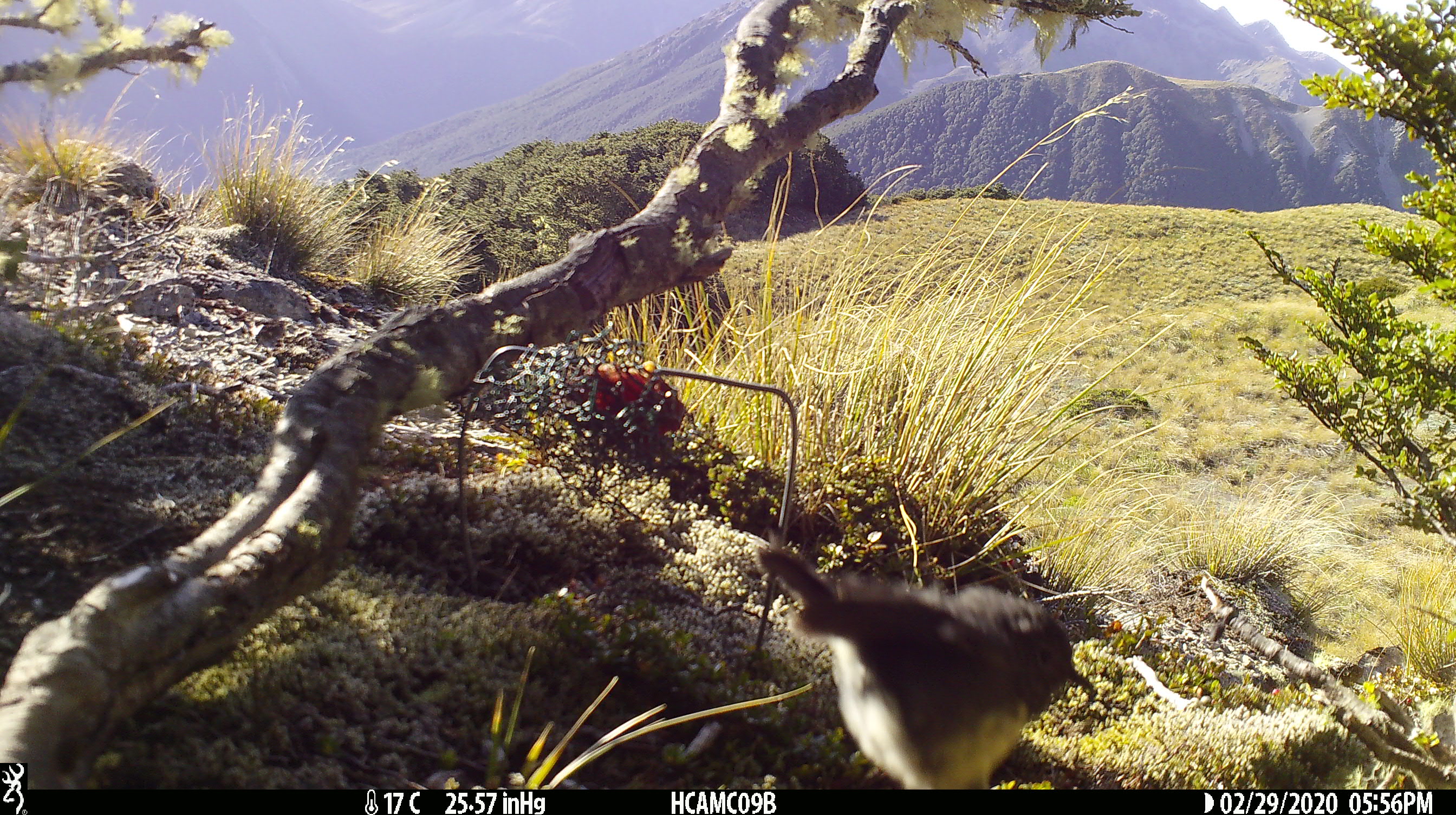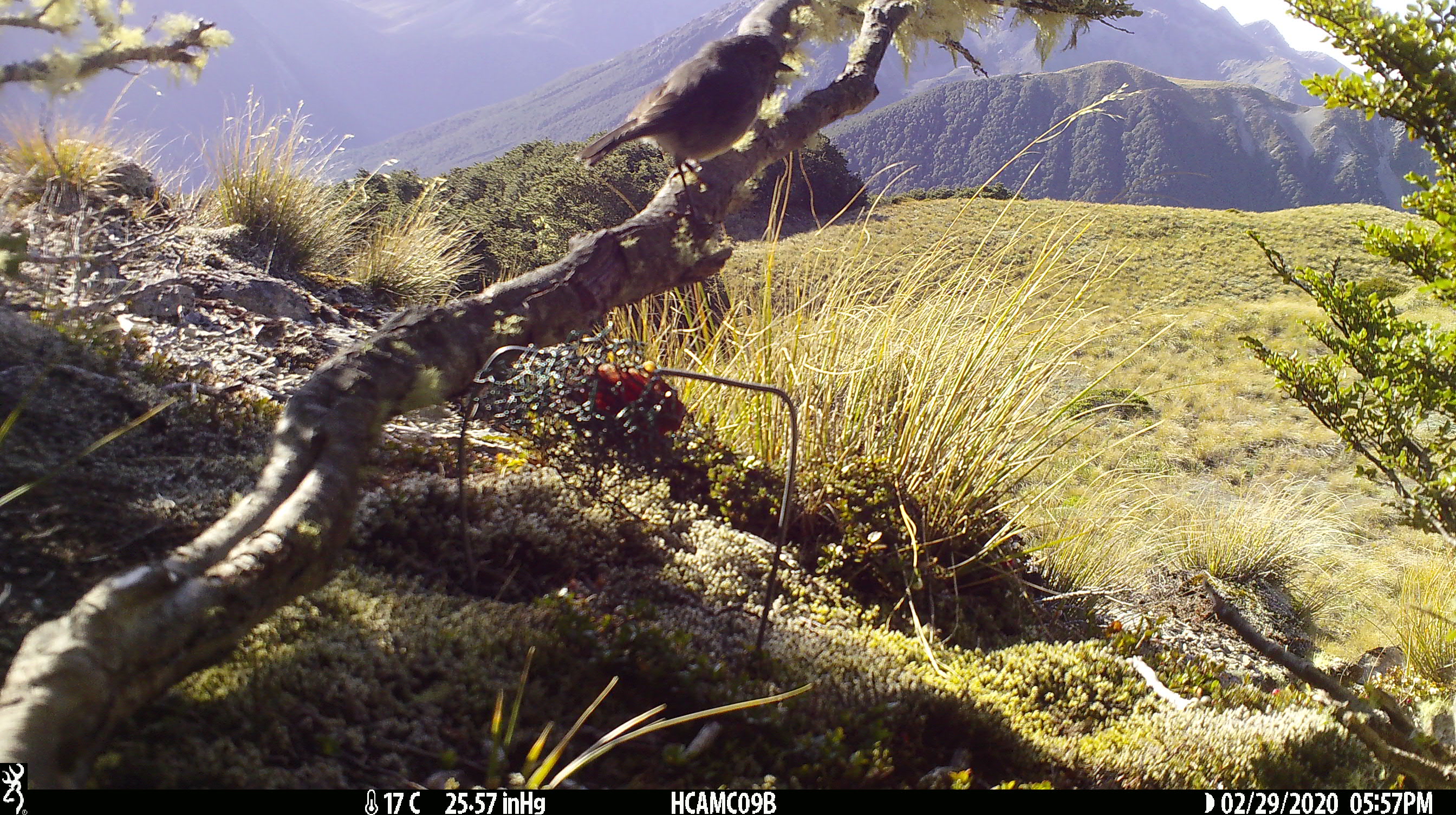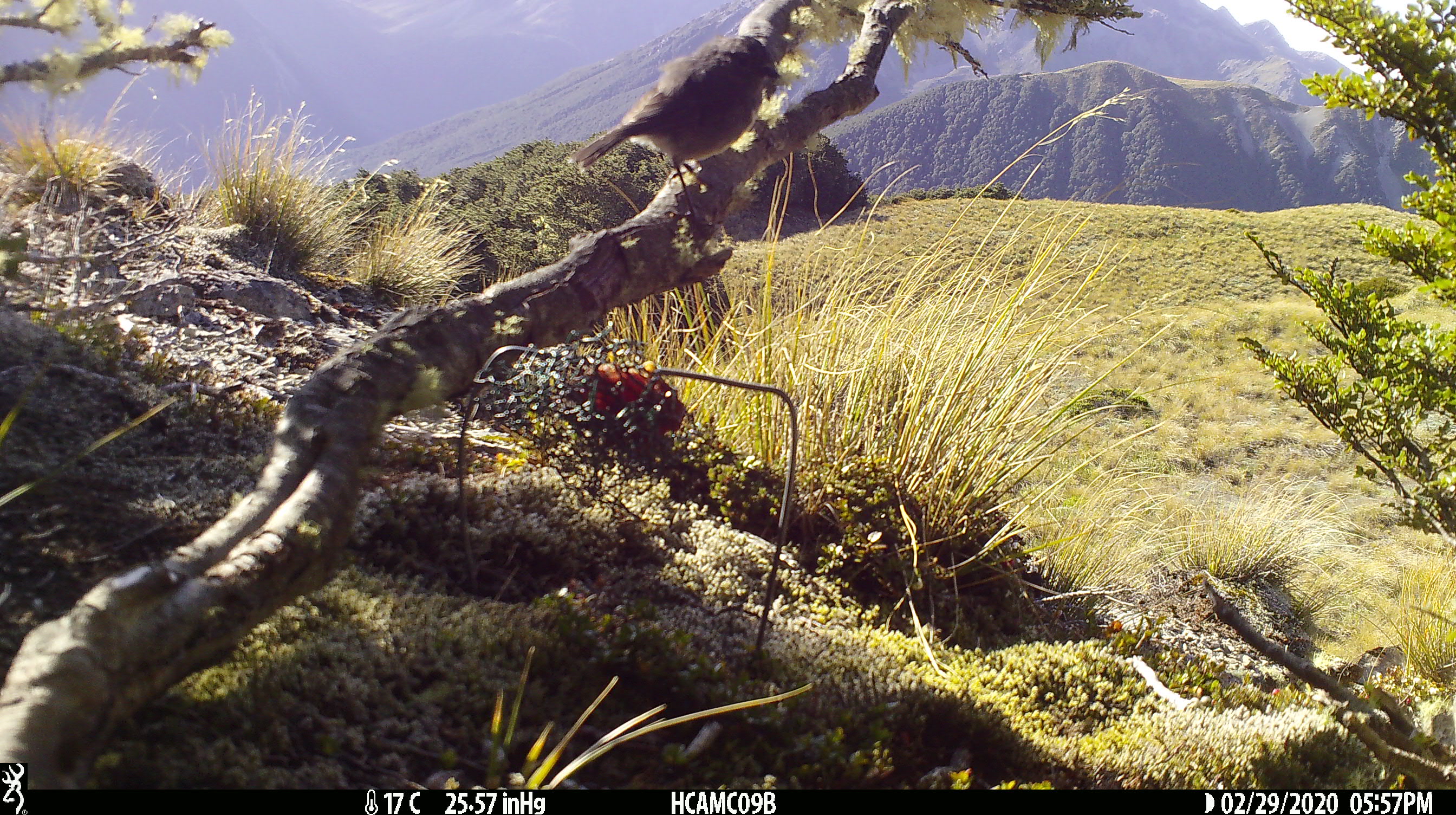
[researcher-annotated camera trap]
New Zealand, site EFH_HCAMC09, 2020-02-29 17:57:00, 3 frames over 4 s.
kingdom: Animalia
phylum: Chordata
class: Aves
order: Passeriformes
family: Petroicidae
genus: Petroica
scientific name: Petroica australis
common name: new zealand robin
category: robin